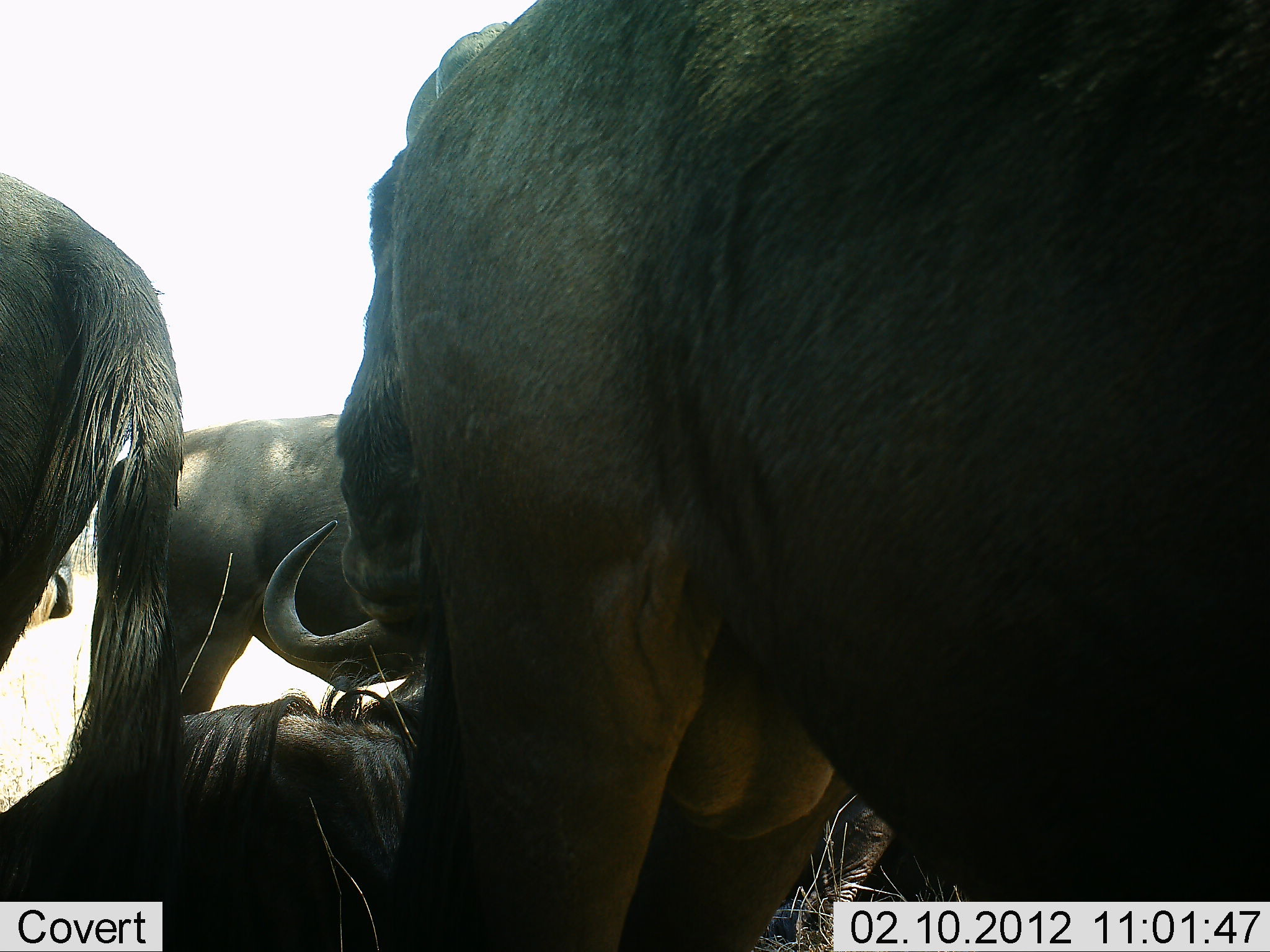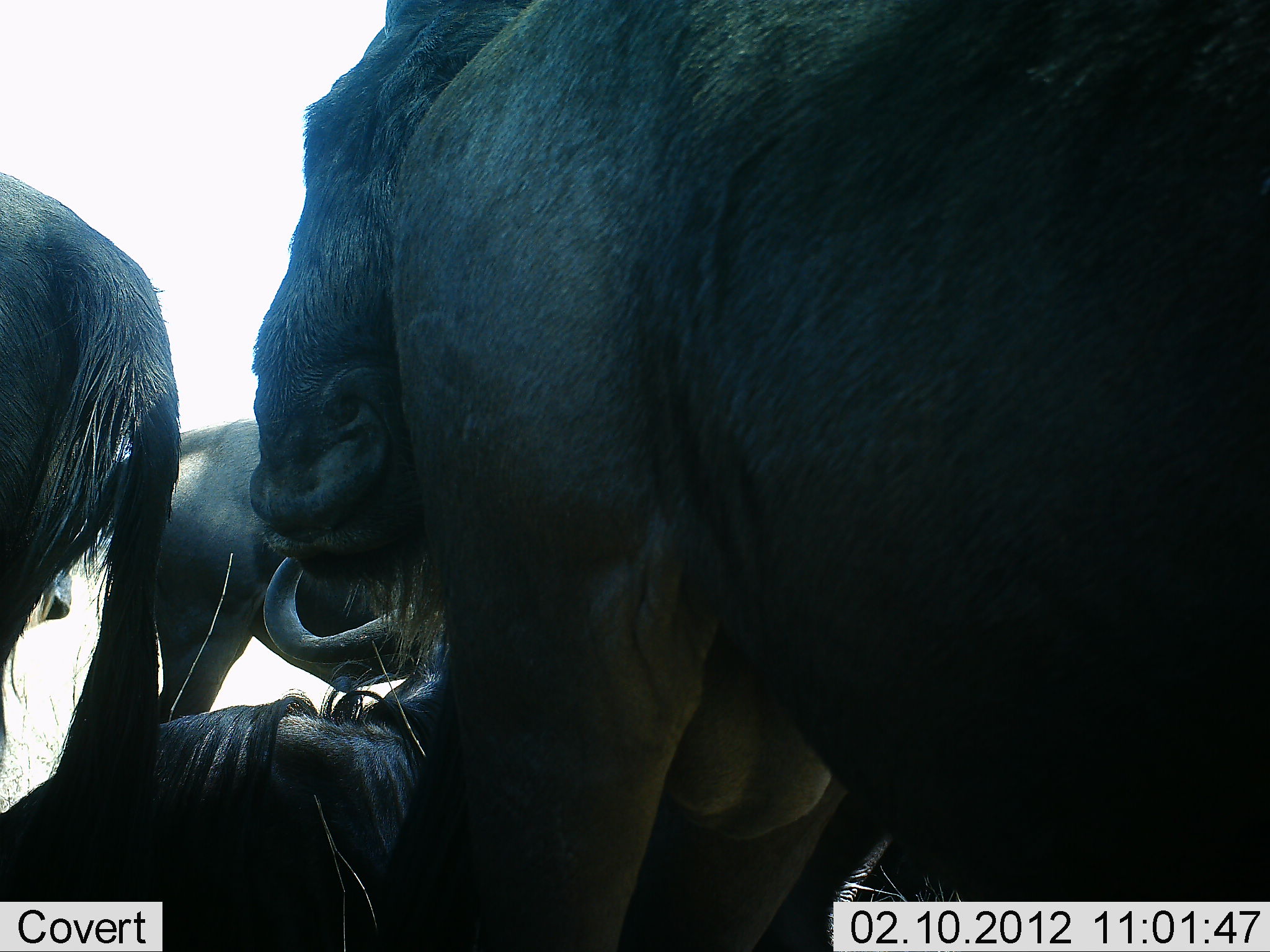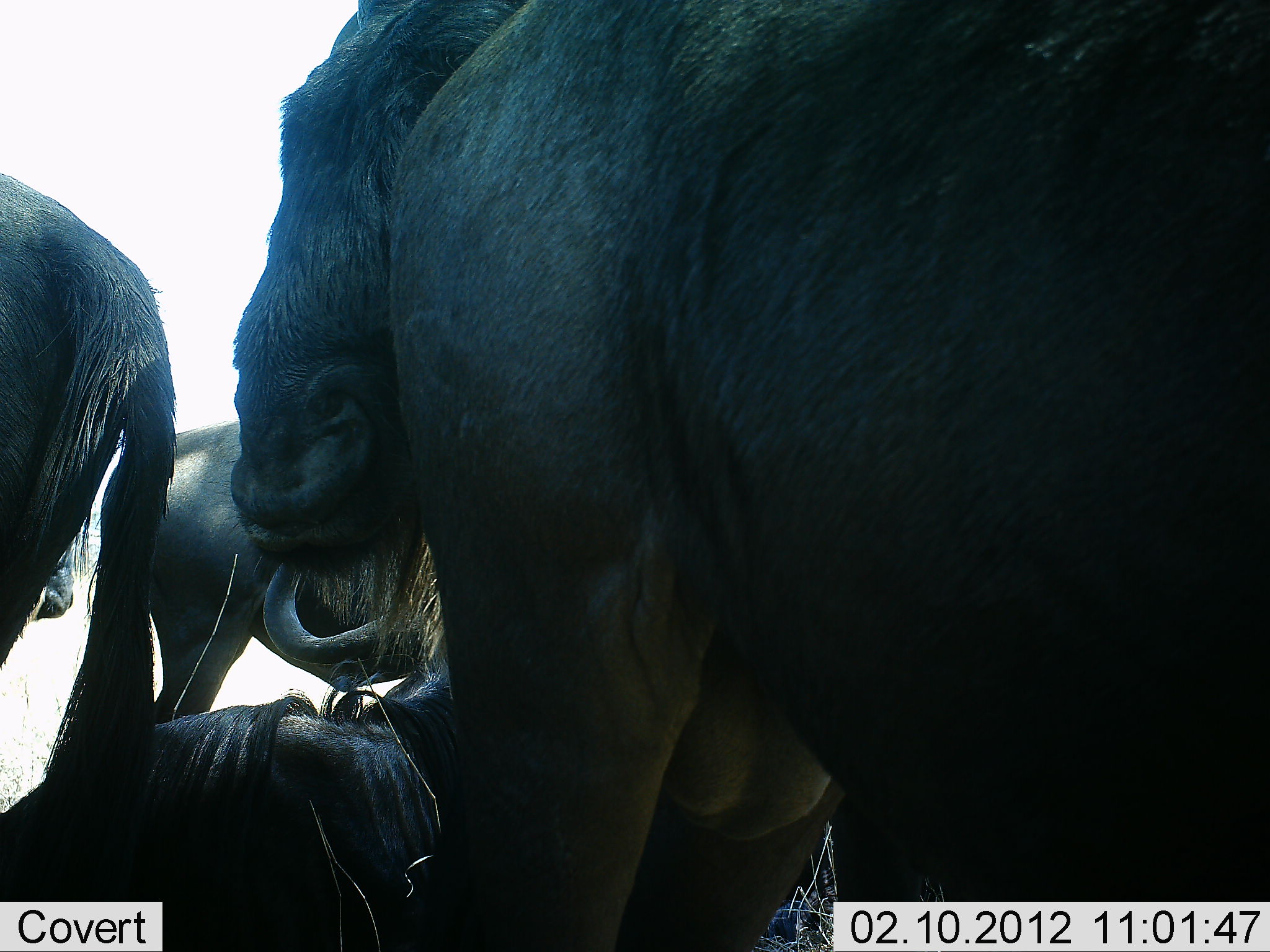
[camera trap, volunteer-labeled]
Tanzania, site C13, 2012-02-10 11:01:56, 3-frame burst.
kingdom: Animalia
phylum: Chordata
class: Mammalia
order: Artiodactyla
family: Bovidae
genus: Connochaetes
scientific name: Connochaetes taurinus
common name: blue wildebeest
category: wildebeest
Wildebeest (blue wildebeest) (Connochaetes taurinus), count 5. Behavior (volunteer vote fractions): standing 65%, resting 80%, moving 0%, interacting 15%. Young present (vote fraction): 0%. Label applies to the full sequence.